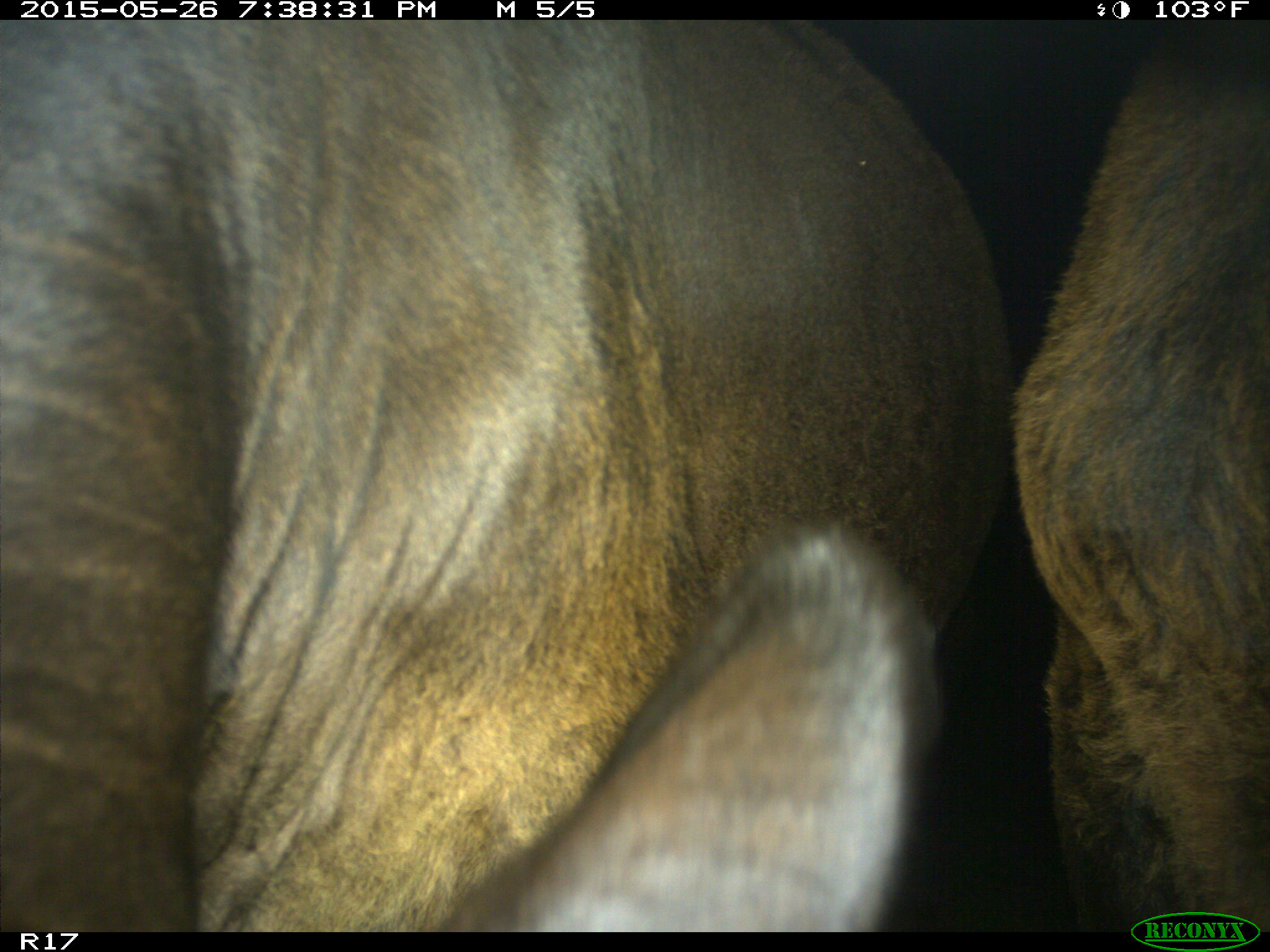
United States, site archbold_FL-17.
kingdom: Animalia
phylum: Chordata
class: Mammalia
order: Artiodactyla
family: Bovidae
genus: Bos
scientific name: Bos taurus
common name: domestic cow